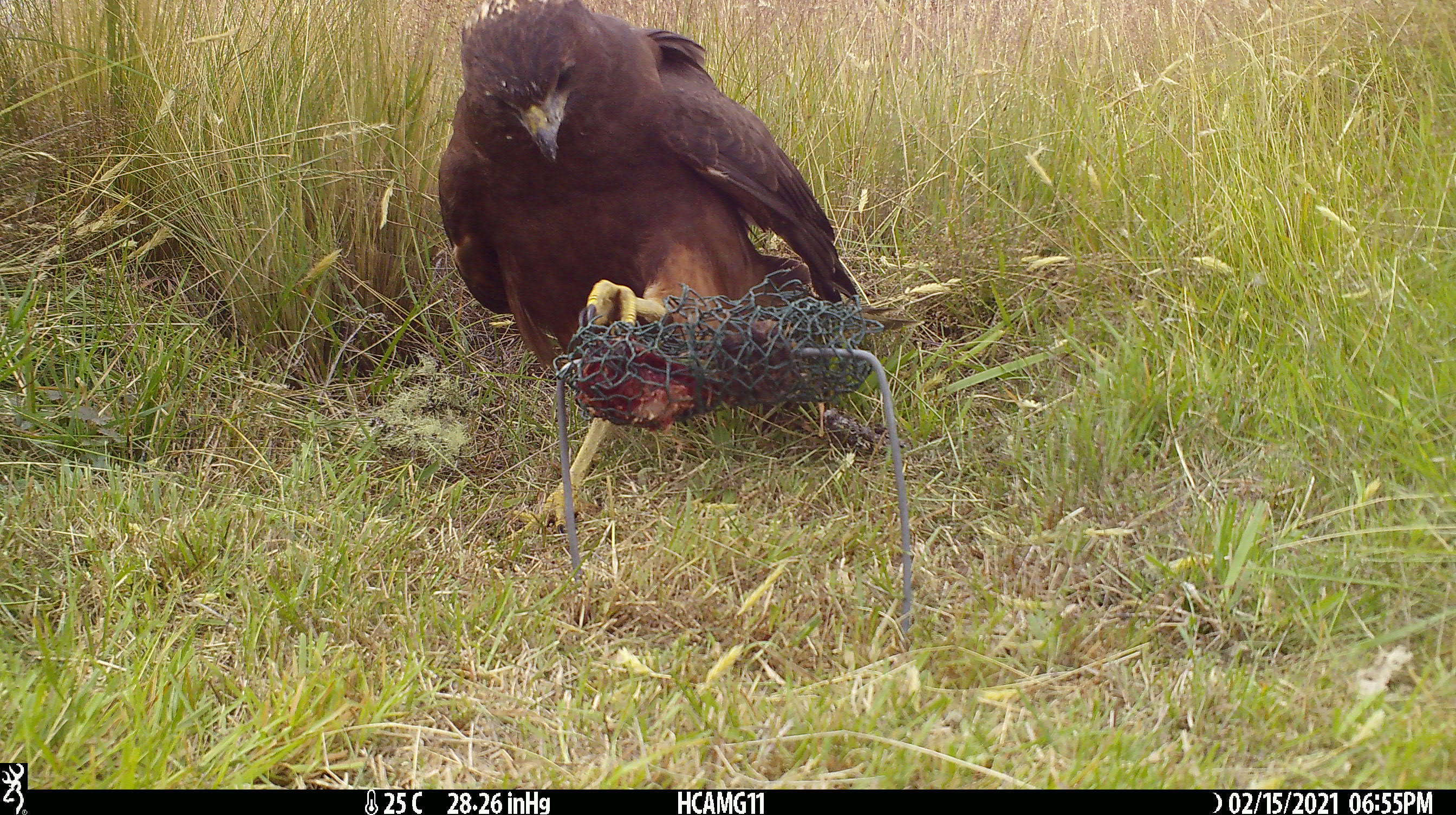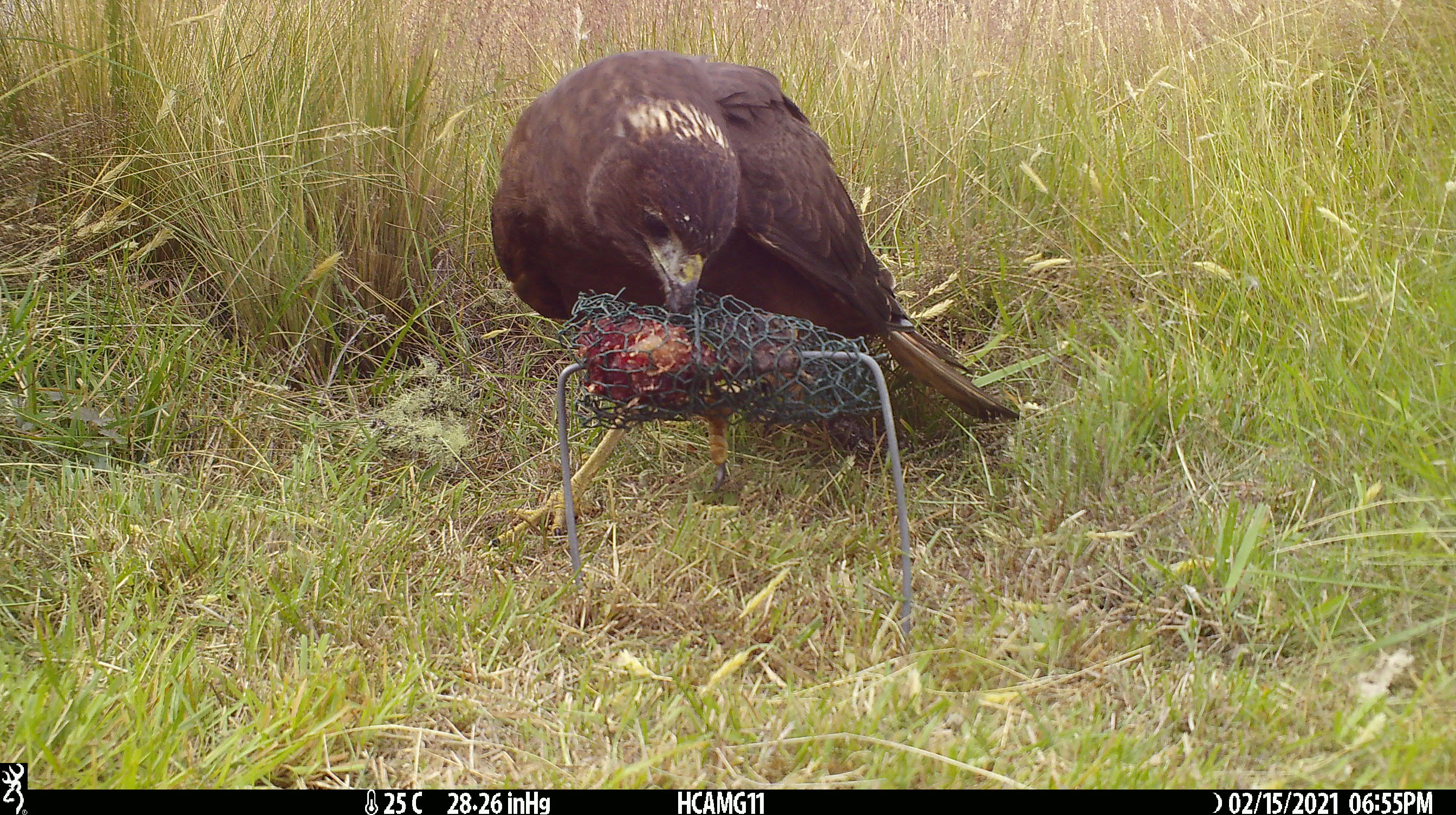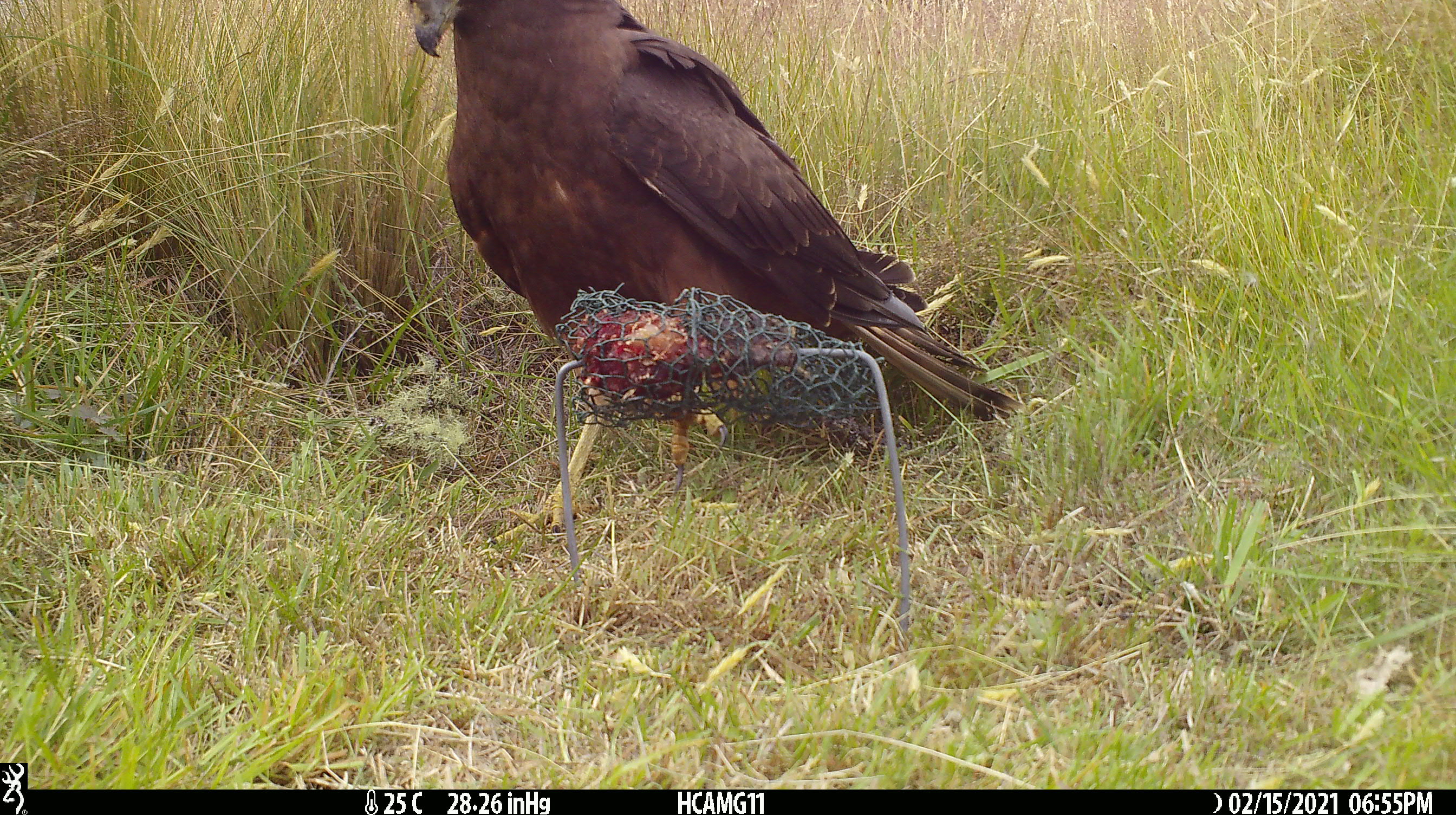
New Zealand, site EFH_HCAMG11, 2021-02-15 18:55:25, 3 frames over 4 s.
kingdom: Animalia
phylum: Chordata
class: Aves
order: Accipitriformes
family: Accipitridae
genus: Circus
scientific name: Circus approximans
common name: swamp harrier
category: harrier